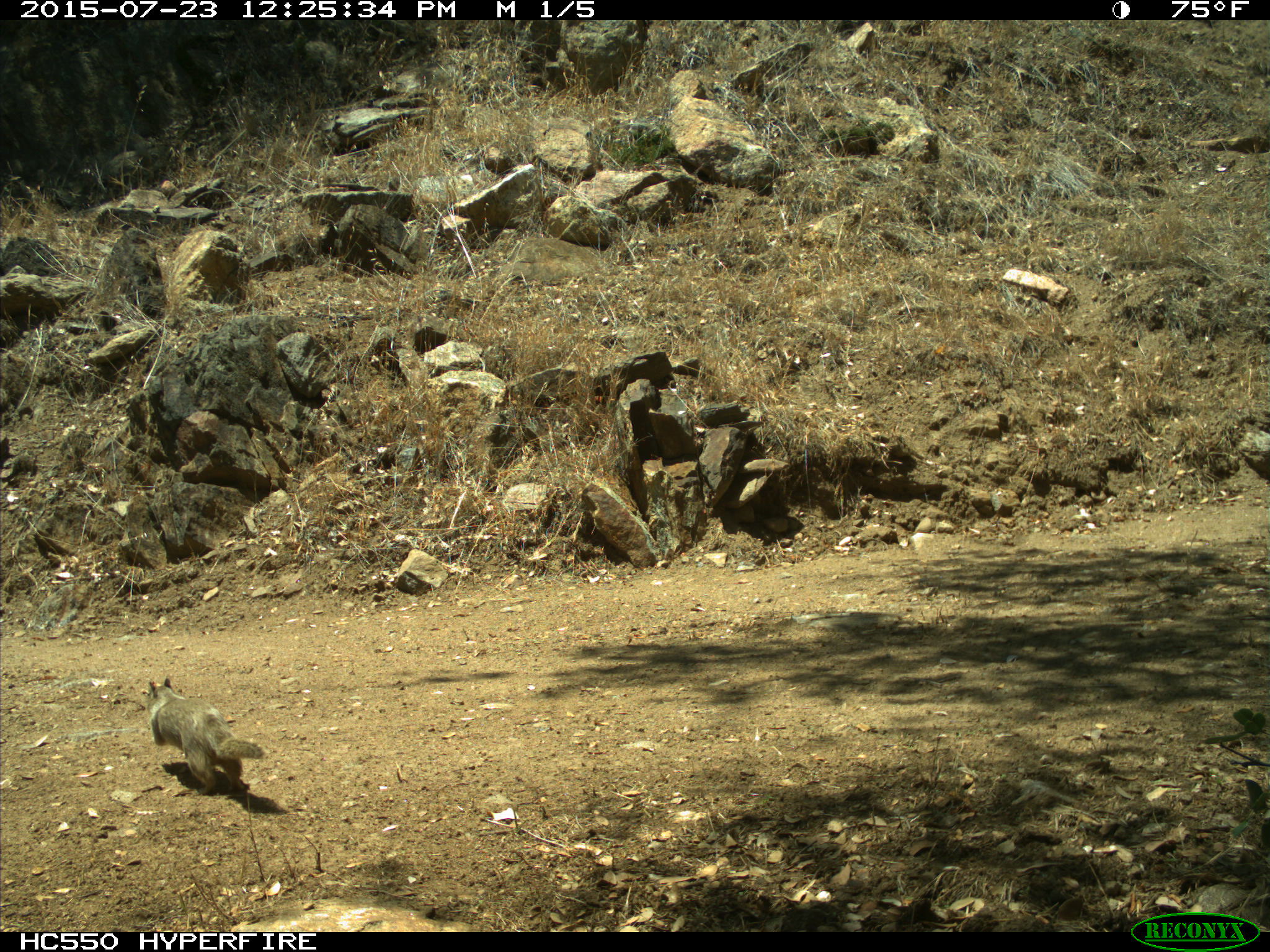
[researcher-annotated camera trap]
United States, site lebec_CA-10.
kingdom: Animalia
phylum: Chordata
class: Mammalia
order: Rodentia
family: Sciuridae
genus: Otospermophilus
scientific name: Otospermophilus beecheyi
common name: california ground squirrel